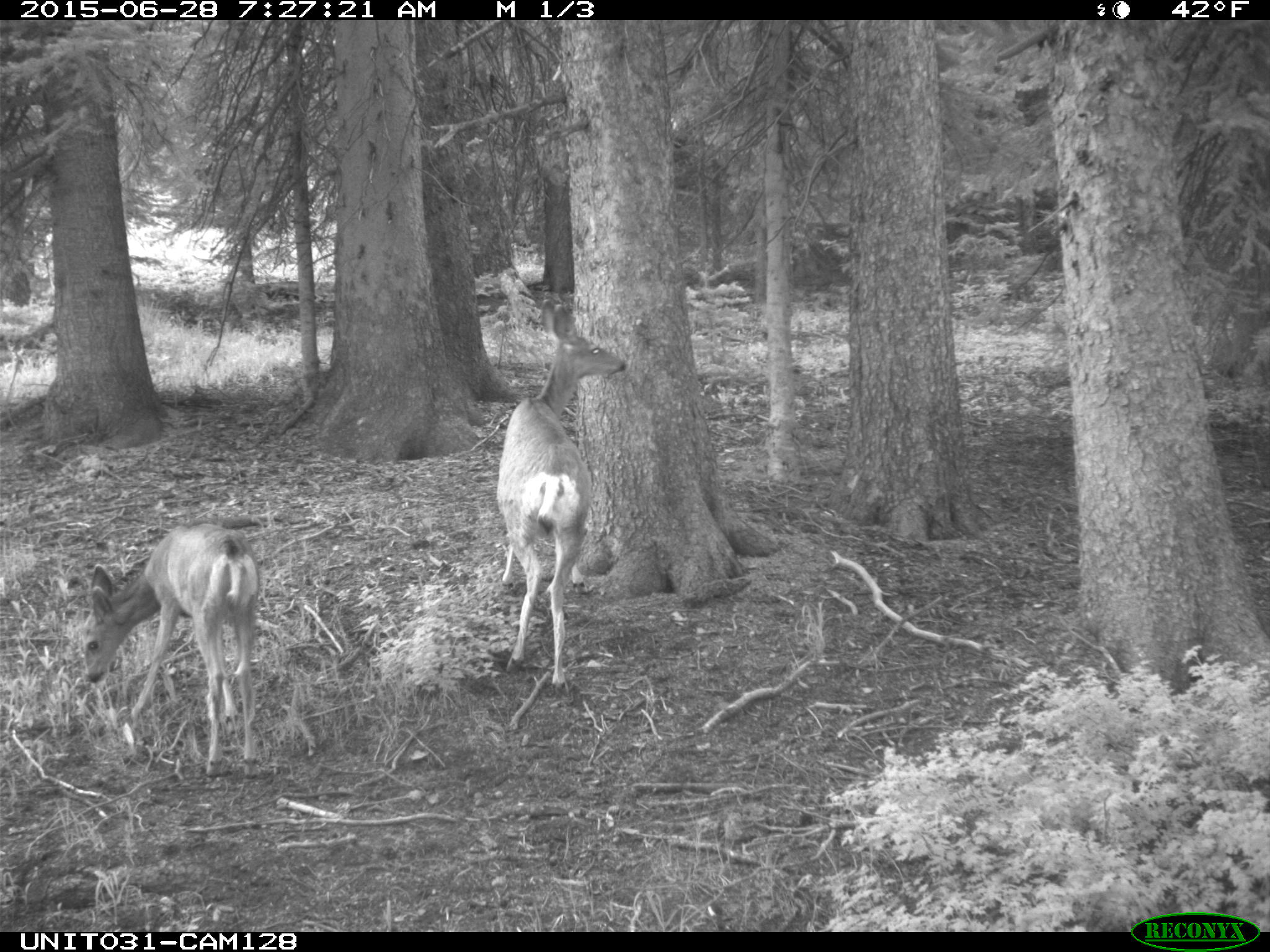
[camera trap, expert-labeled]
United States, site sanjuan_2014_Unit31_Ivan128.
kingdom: Animalia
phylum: Chordata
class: Mammalia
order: Artiodactyla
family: Cervidae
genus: Odocoileus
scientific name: Odocoileus hemionus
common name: mule deer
Odocoileus hemionus (mule deer).